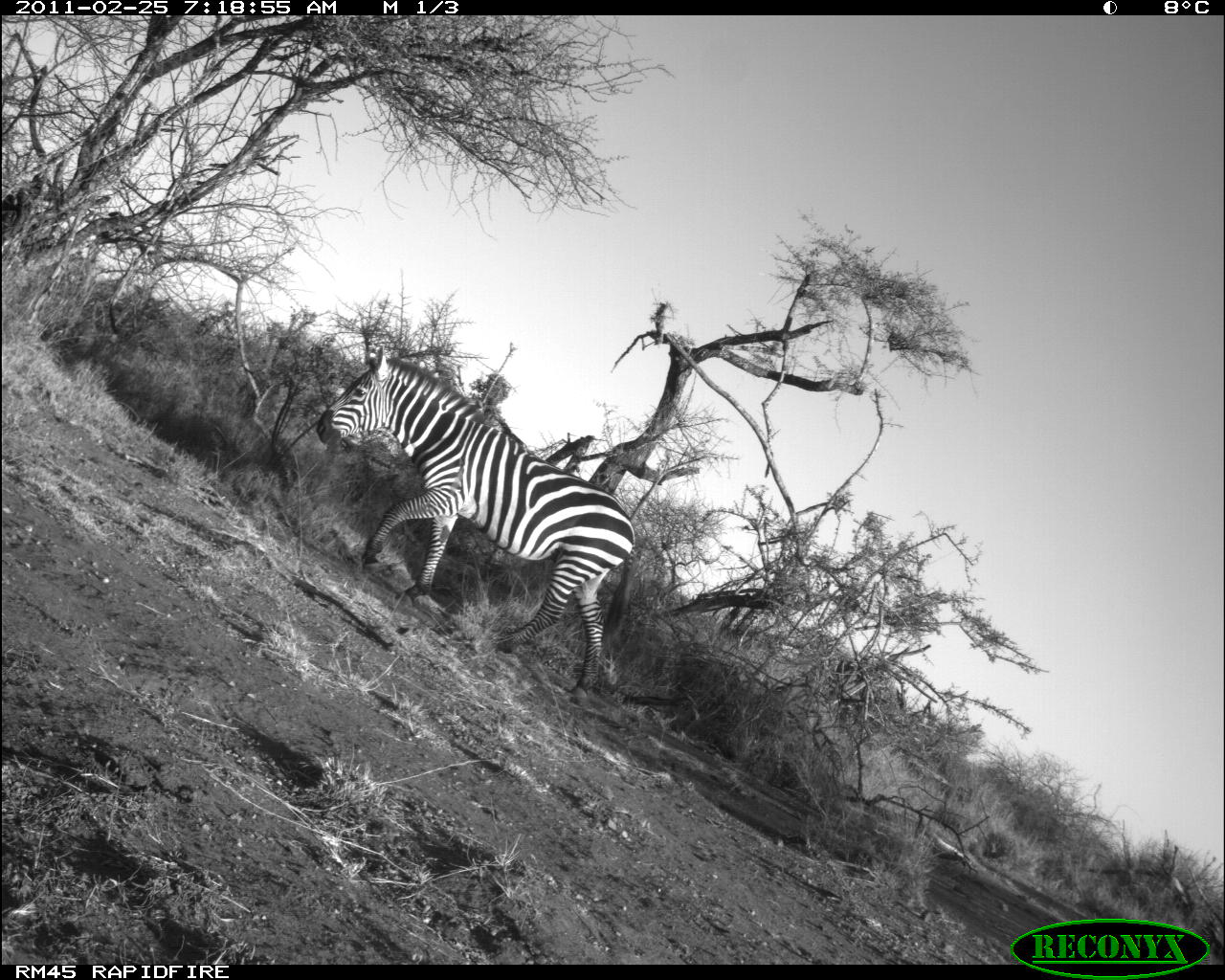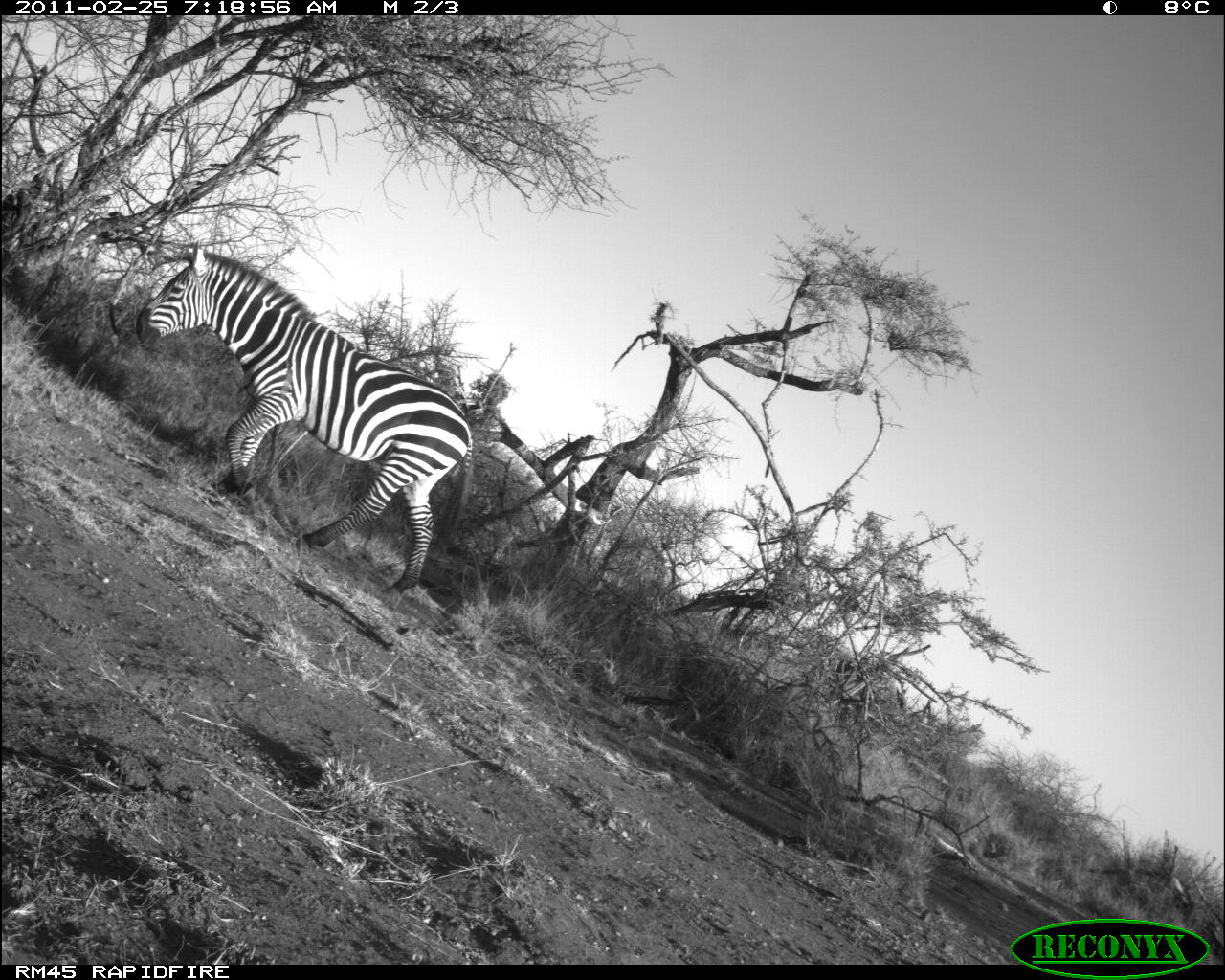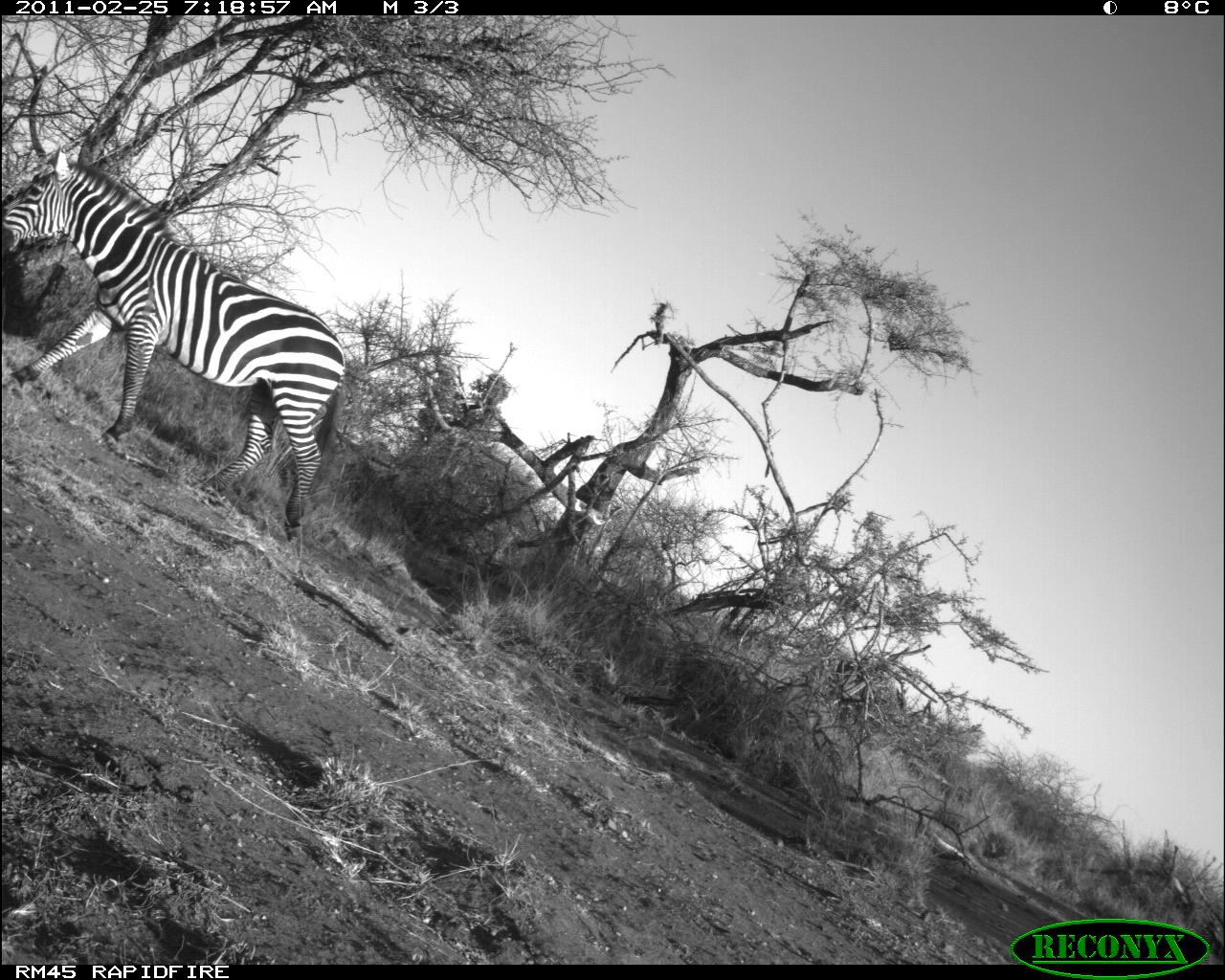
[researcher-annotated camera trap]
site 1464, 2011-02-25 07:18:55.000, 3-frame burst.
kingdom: Animalia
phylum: Chordata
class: Mammalia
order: Perissodactyla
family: Equidae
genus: Equus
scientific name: Equus quagga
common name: plains zebra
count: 1